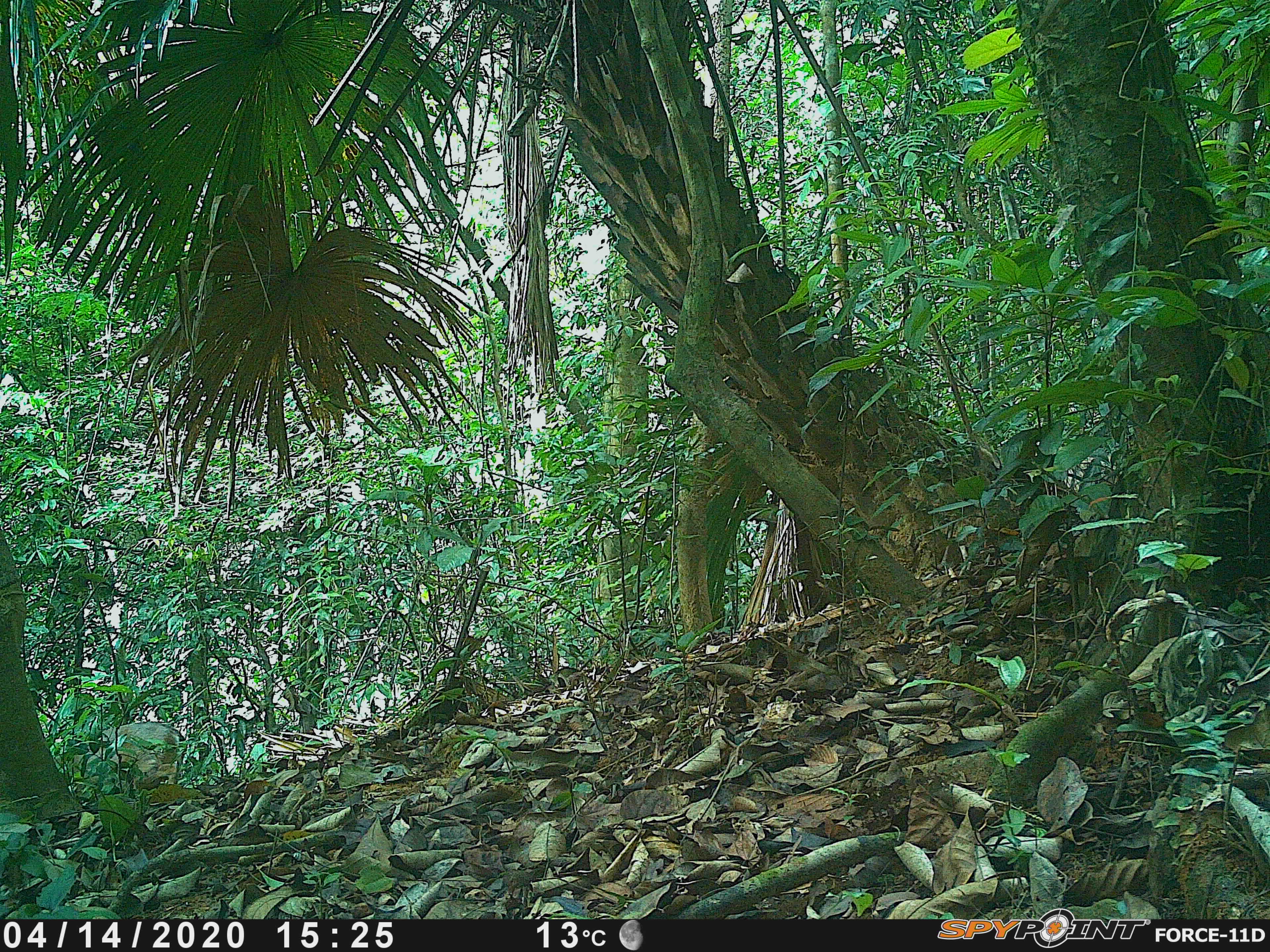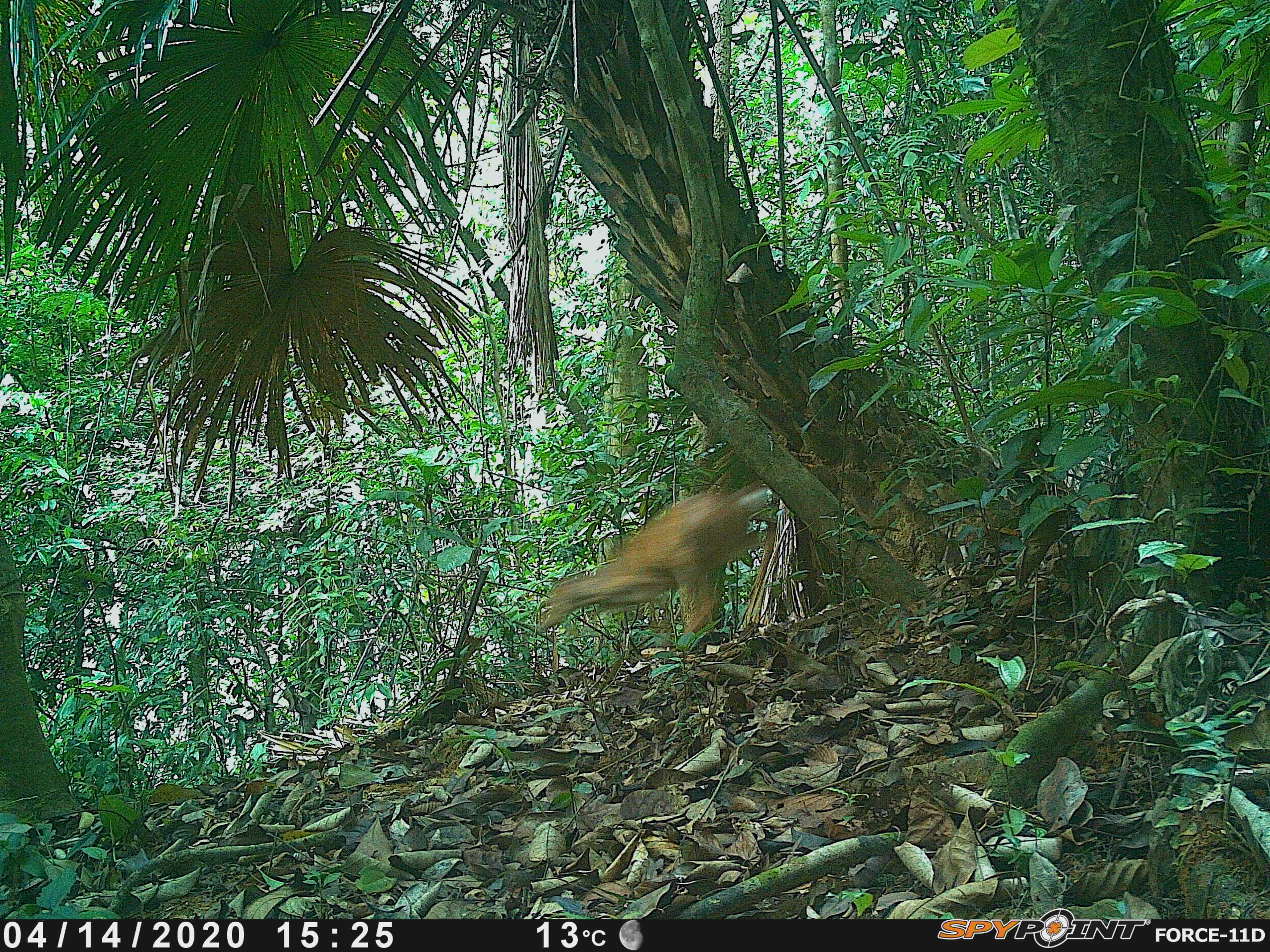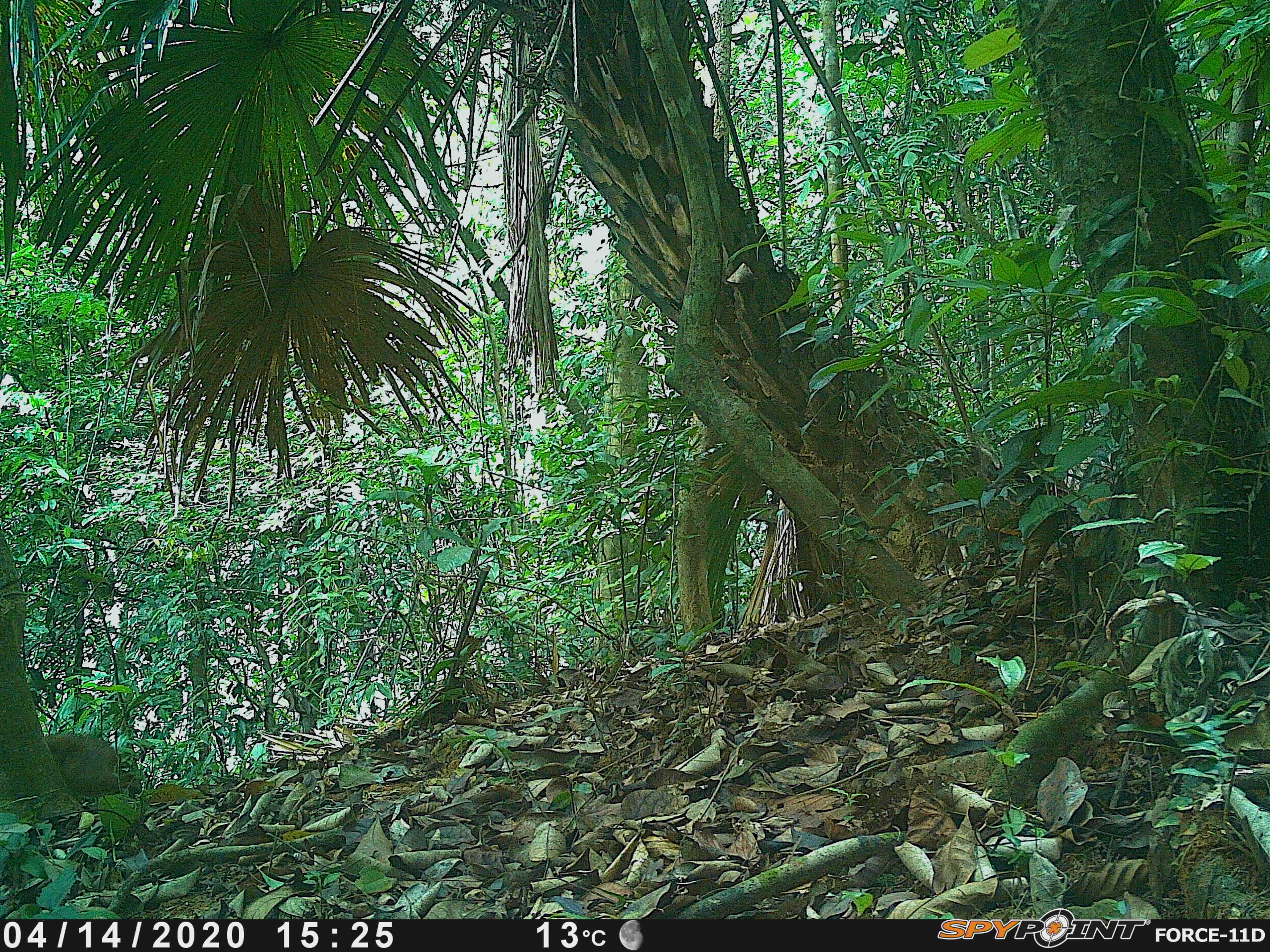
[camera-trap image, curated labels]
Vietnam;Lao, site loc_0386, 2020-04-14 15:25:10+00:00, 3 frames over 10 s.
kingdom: Animalia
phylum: Chordata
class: Mammalia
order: Artiodactyla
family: Cervidae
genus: Muntiacus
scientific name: Muntiacus vuquangensis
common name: large-antlered muntjac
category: large antlered muntjac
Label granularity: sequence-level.